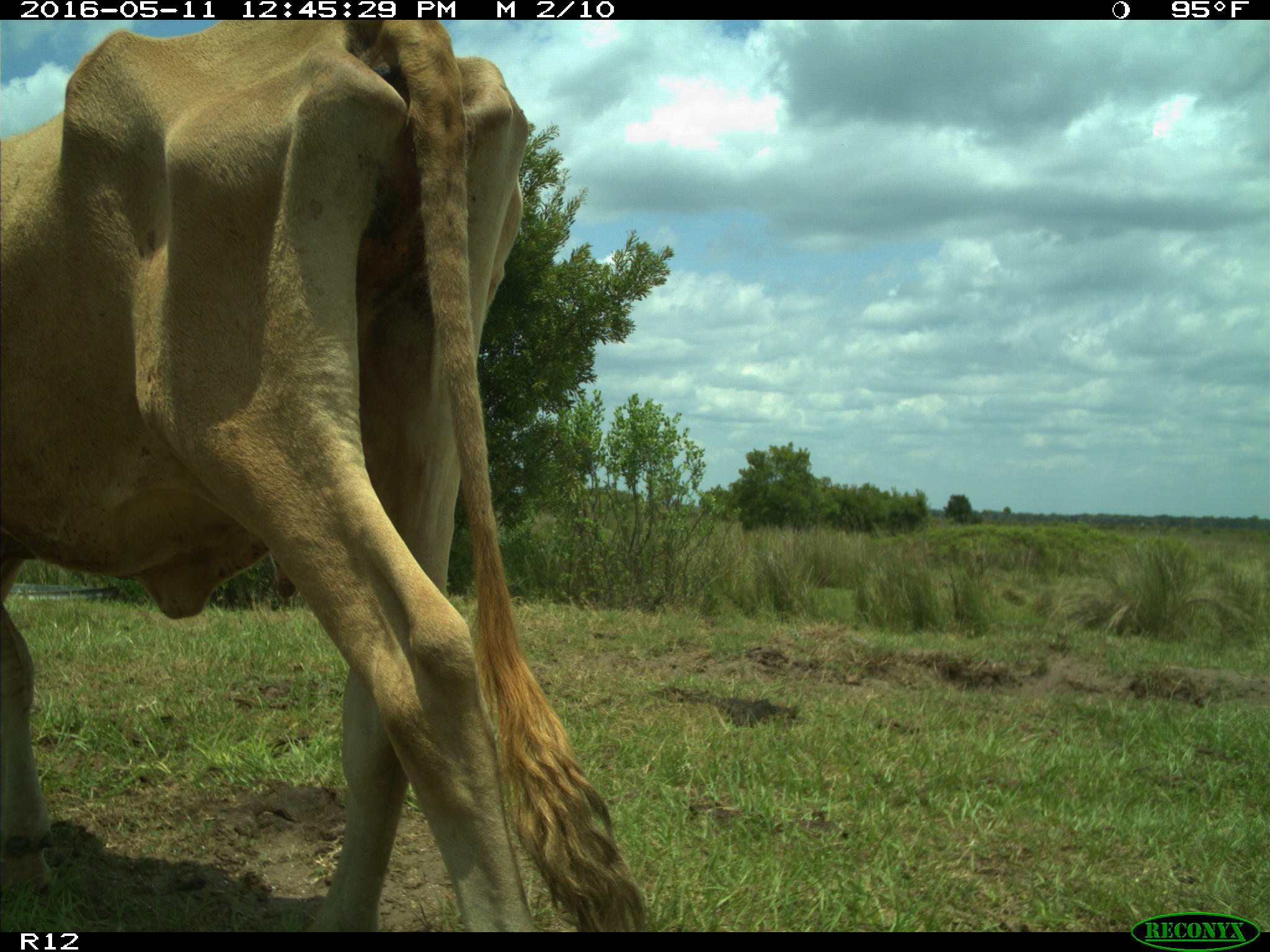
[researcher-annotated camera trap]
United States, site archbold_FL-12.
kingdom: Animalia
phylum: Chordata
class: Mammalia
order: Artiodactyla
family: Bovidae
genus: Bos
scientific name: Bos taurus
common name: domestic cow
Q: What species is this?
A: Bos taurus (domestic cow).